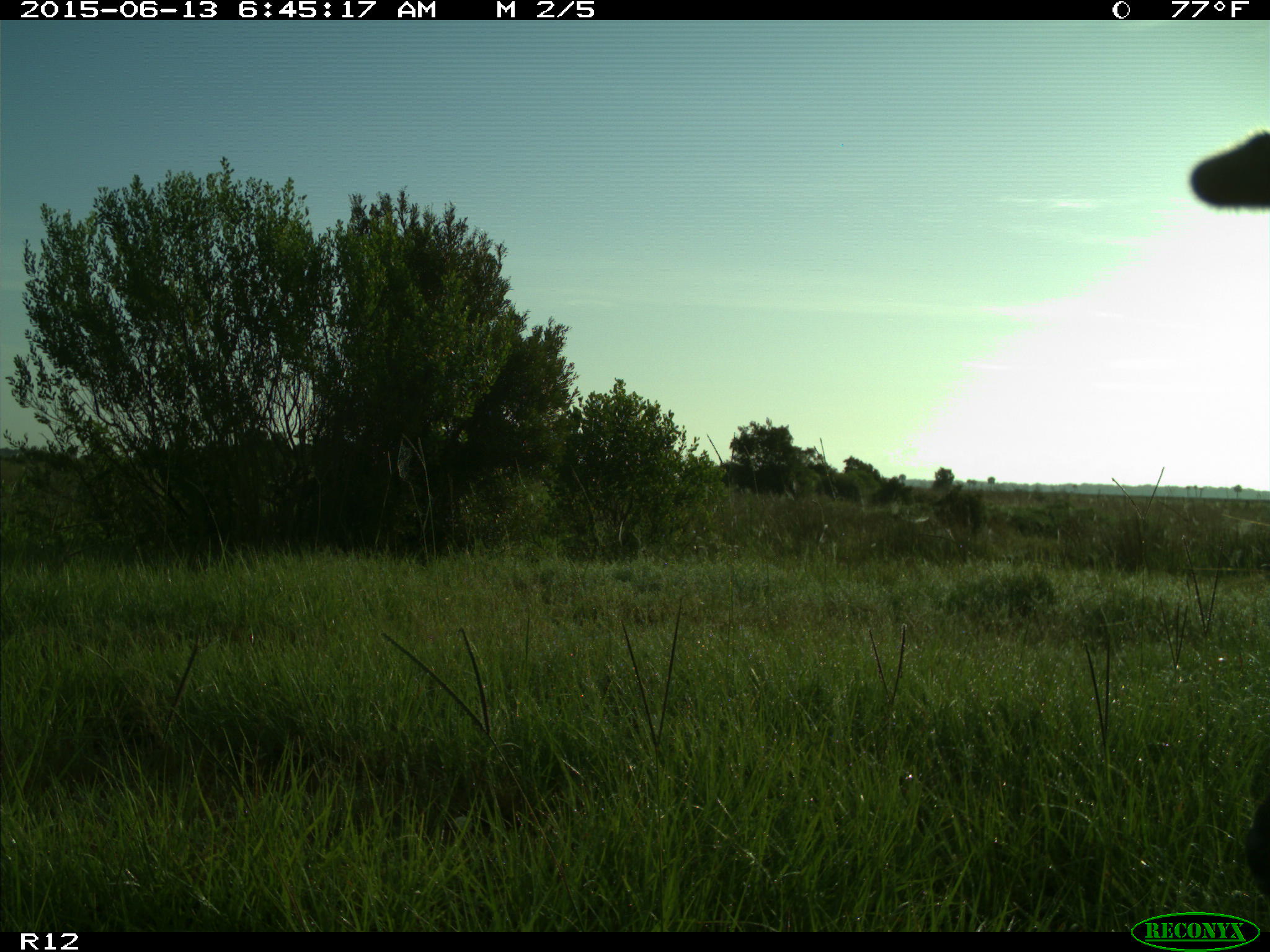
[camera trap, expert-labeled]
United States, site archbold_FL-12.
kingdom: Animalia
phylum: Chordata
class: Mammalia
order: Artiodactyla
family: Cervidae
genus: Odocoileus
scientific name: Odocoileus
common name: deer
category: unidentified deer